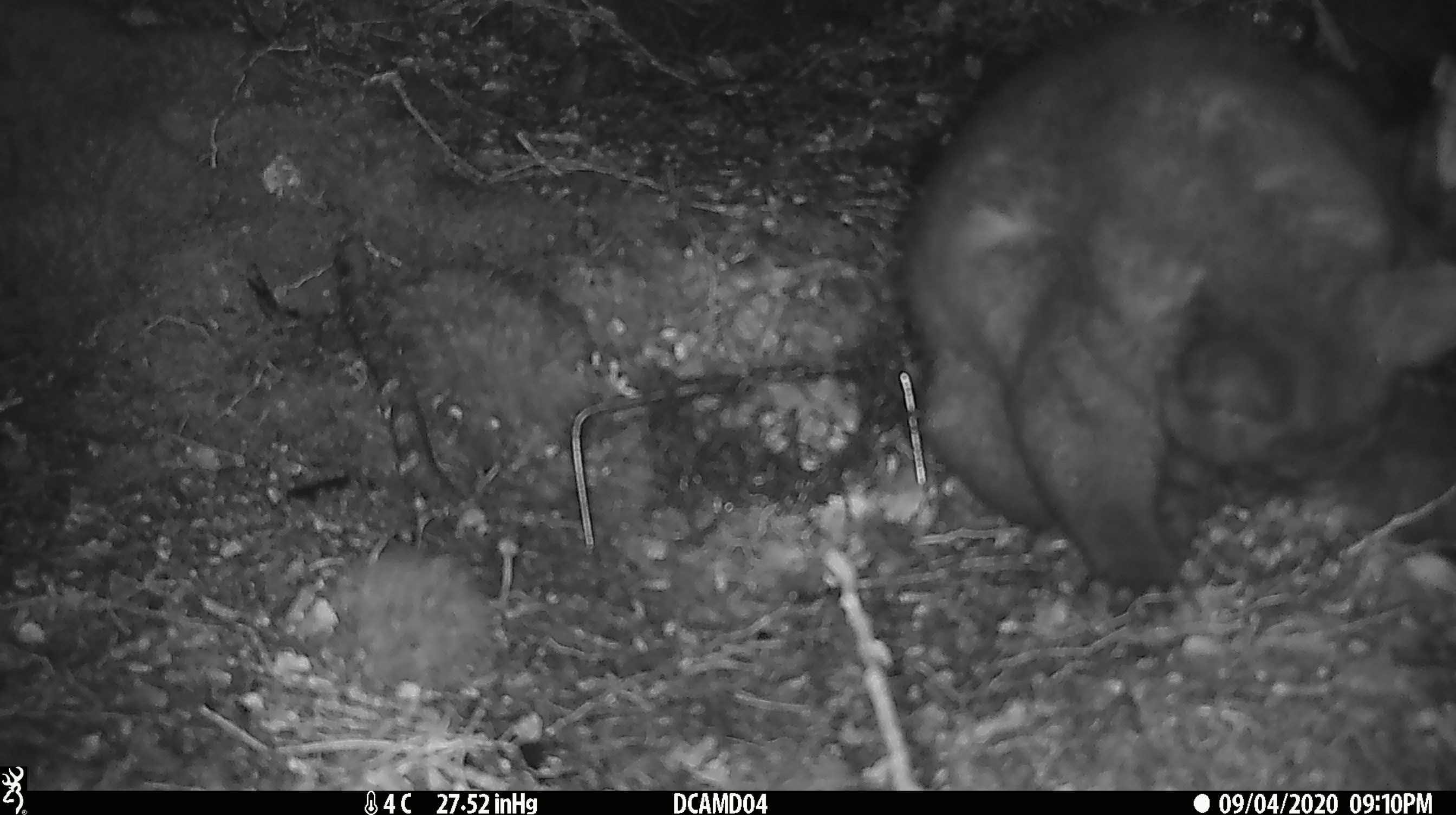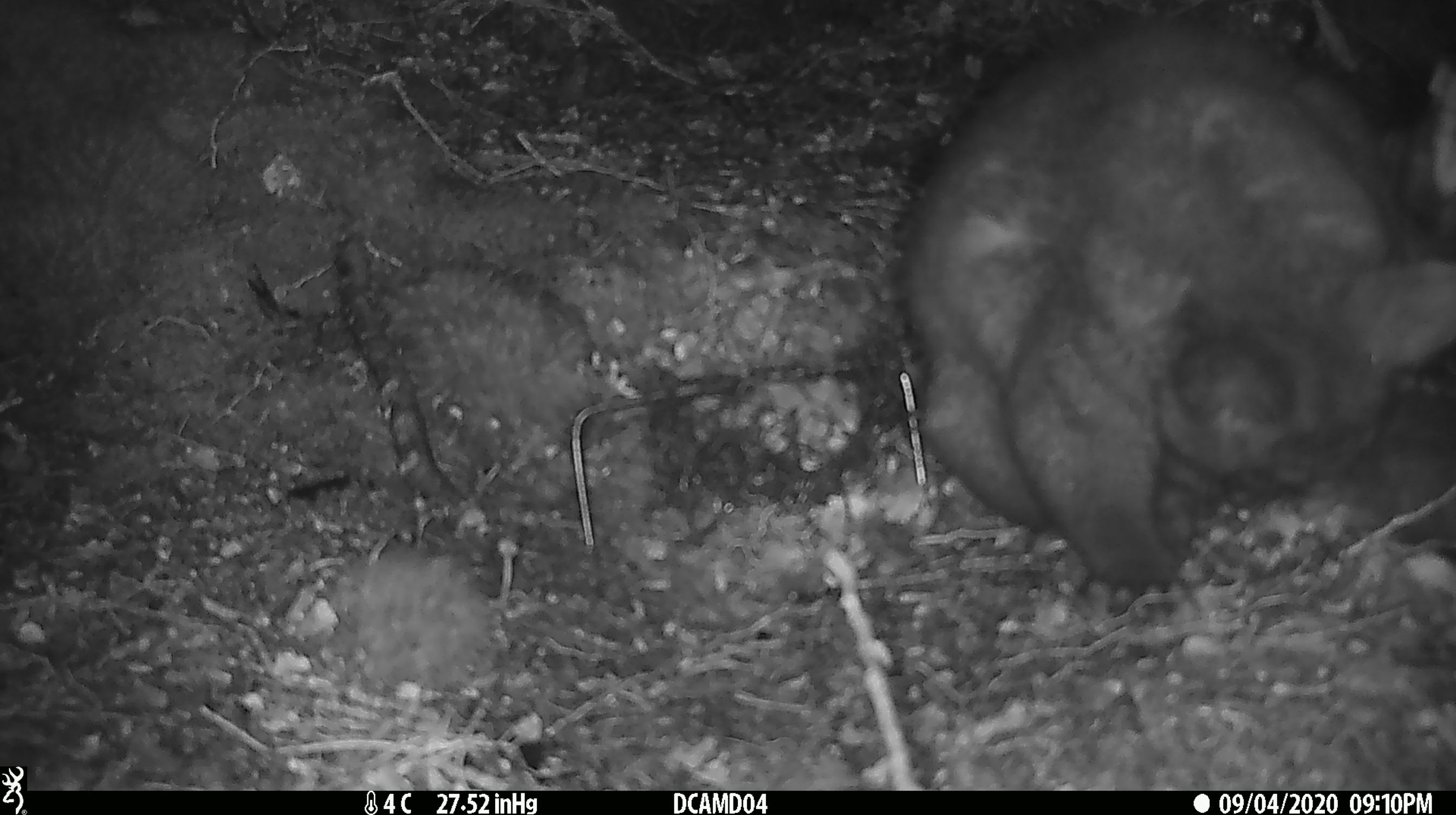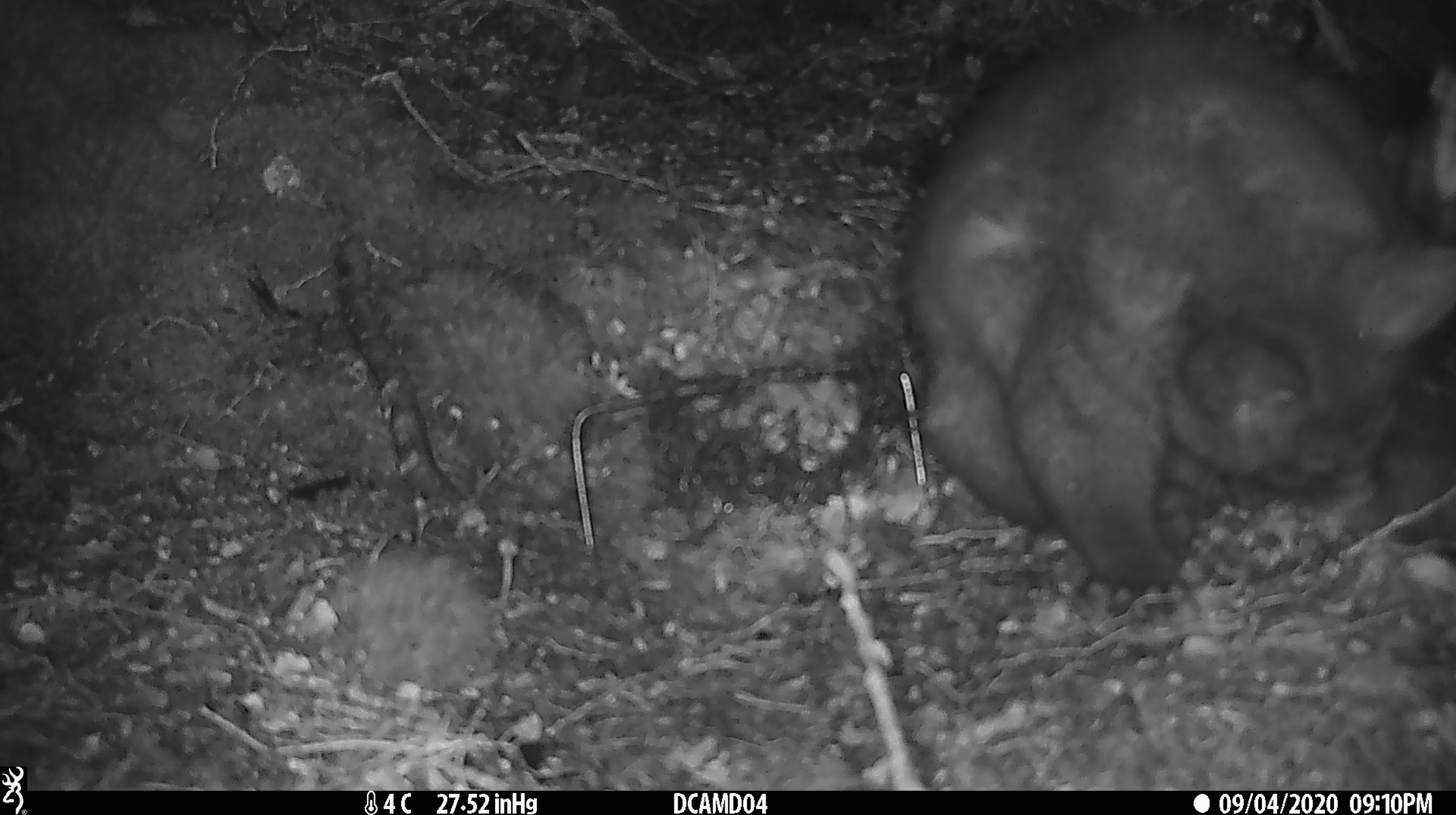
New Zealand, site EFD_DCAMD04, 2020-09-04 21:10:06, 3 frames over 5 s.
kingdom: Animalia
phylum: Chordata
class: Mammalia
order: Diprotodontia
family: Phalangeridae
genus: Trichosurus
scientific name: Trichosurus vulpecula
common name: common brushtail possum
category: possum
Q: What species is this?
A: Possum (common brushtail possum) (Trichosurus vulpecula).